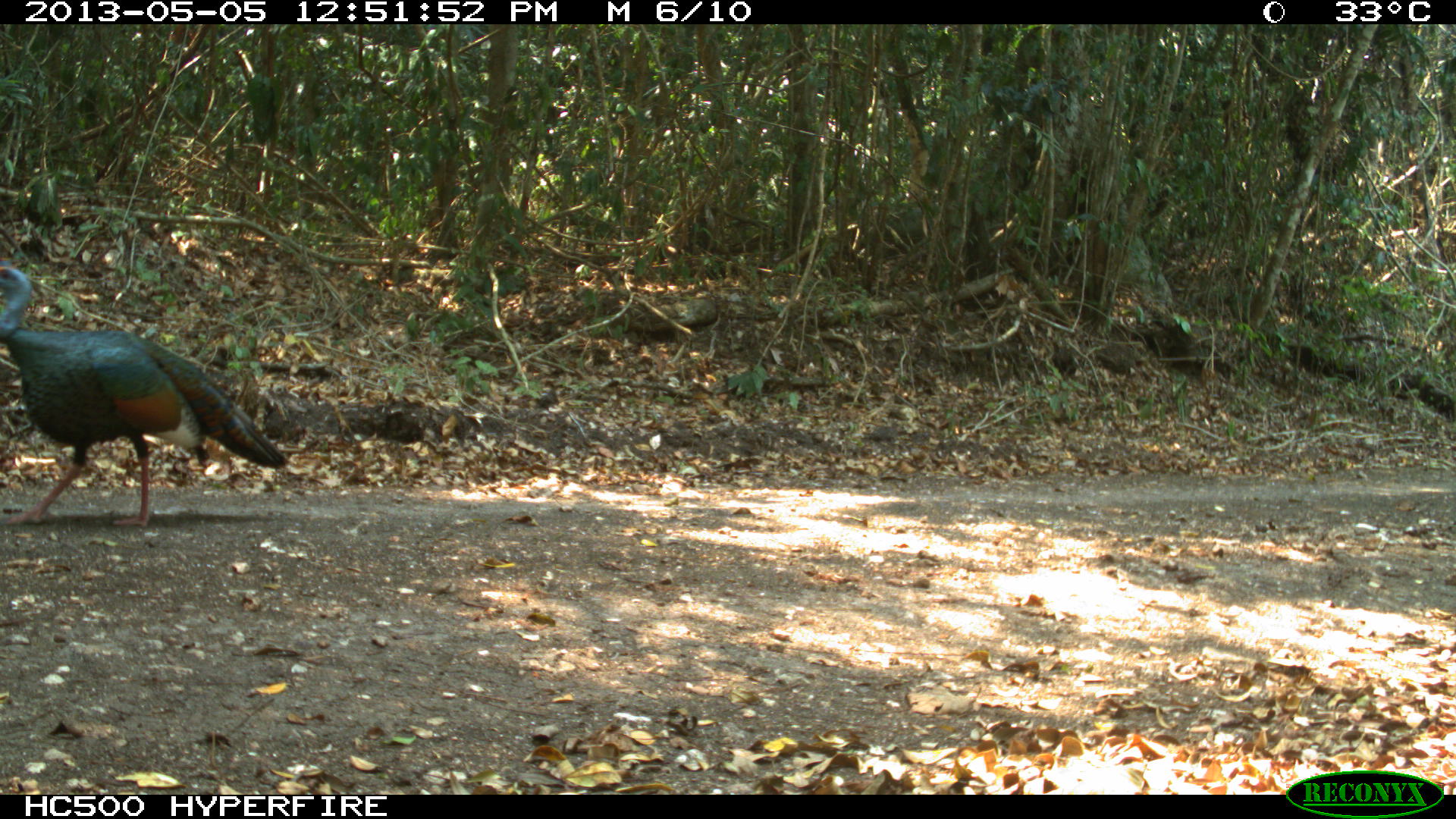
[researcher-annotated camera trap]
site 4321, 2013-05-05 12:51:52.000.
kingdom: Animalia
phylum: Chordata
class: Aves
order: Galliformes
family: Phasianidae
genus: Meleagris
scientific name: Meleagris ocellata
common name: ocellated turkey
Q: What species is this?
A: Meleagris ocellata (ocellated turkey).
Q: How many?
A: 1.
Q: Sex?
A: Male.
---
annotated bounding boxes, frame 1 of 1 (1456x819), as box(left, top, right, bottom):
meleagris ocellata: box(0, 253, 289, 525)